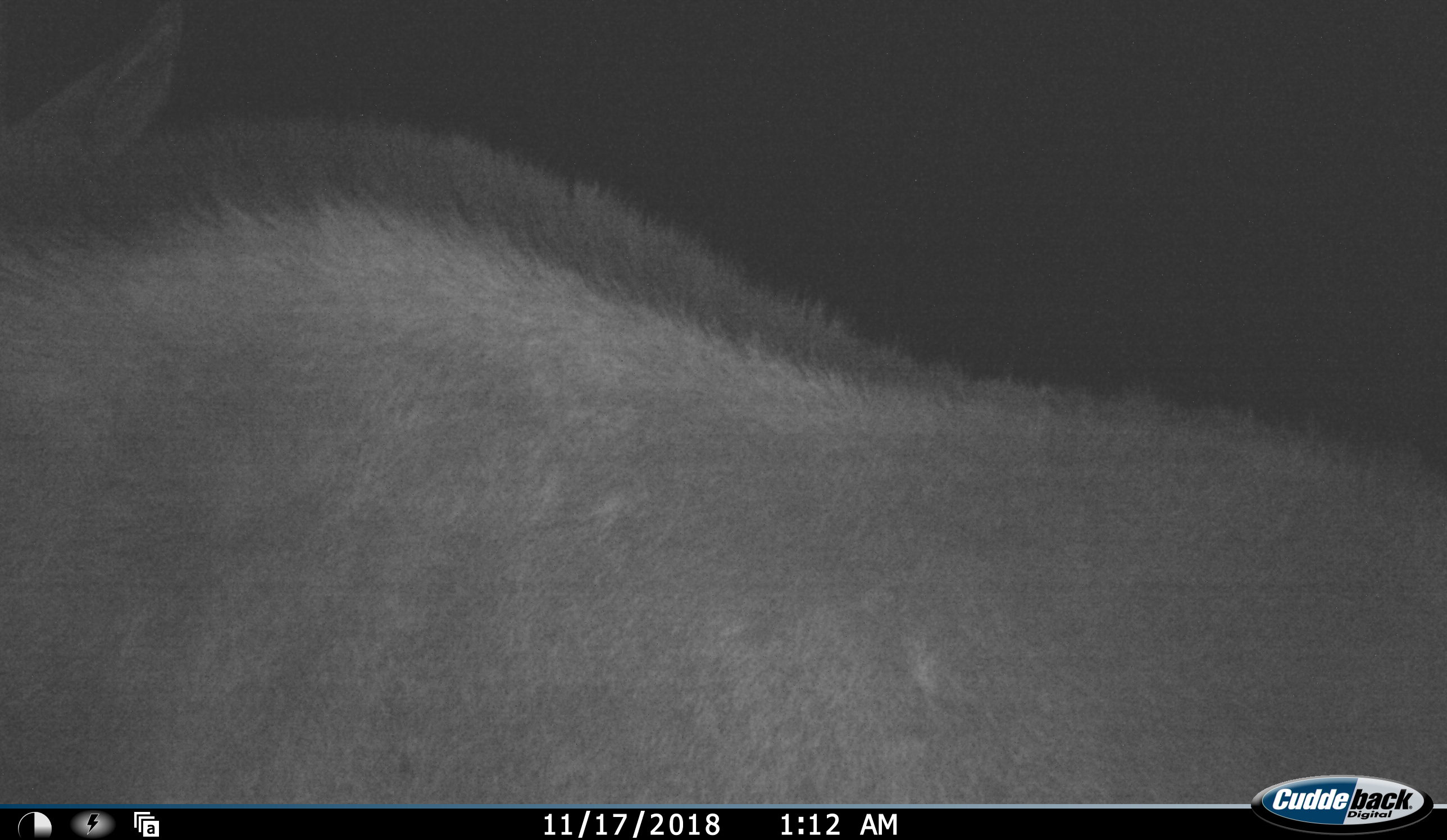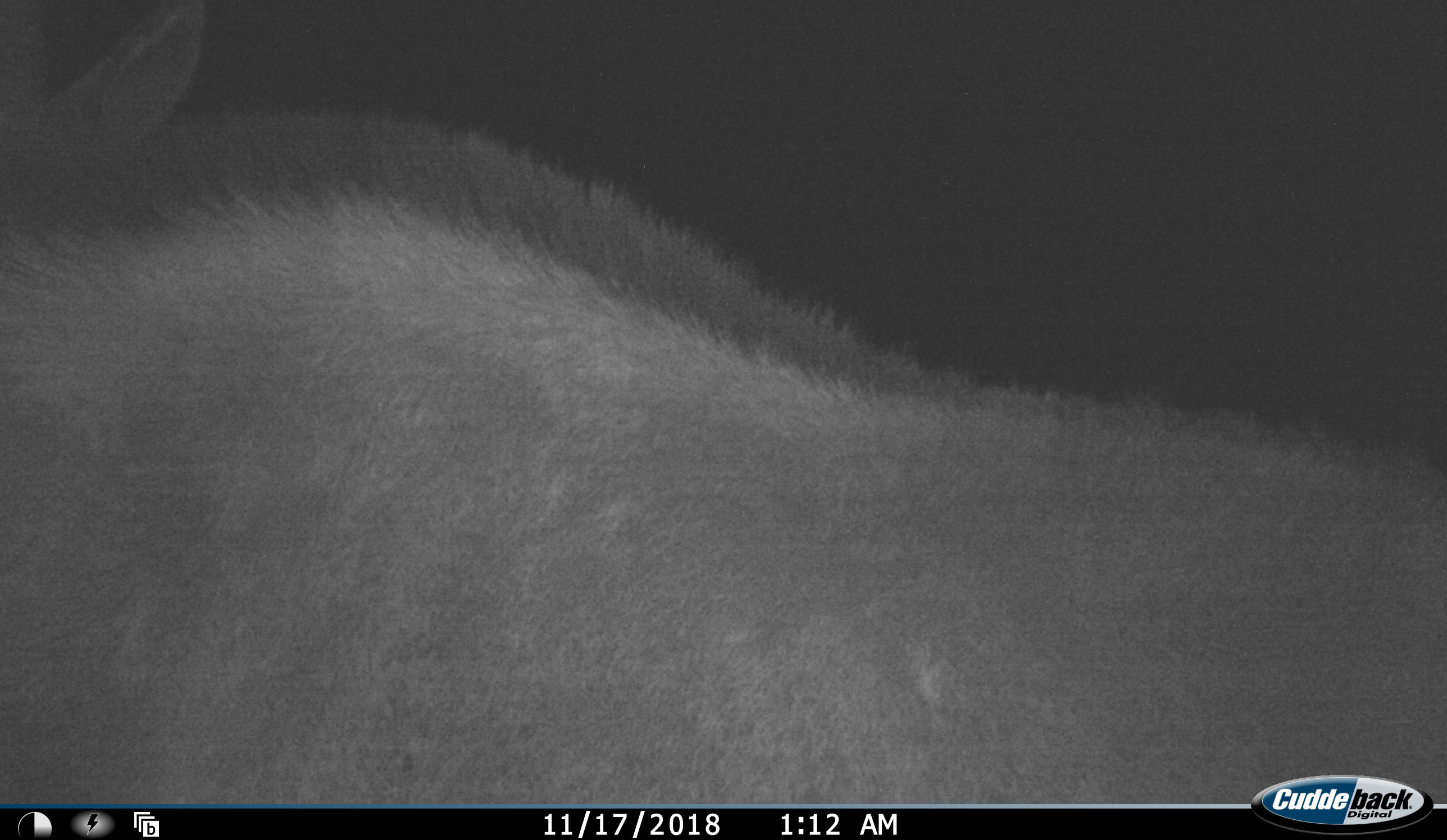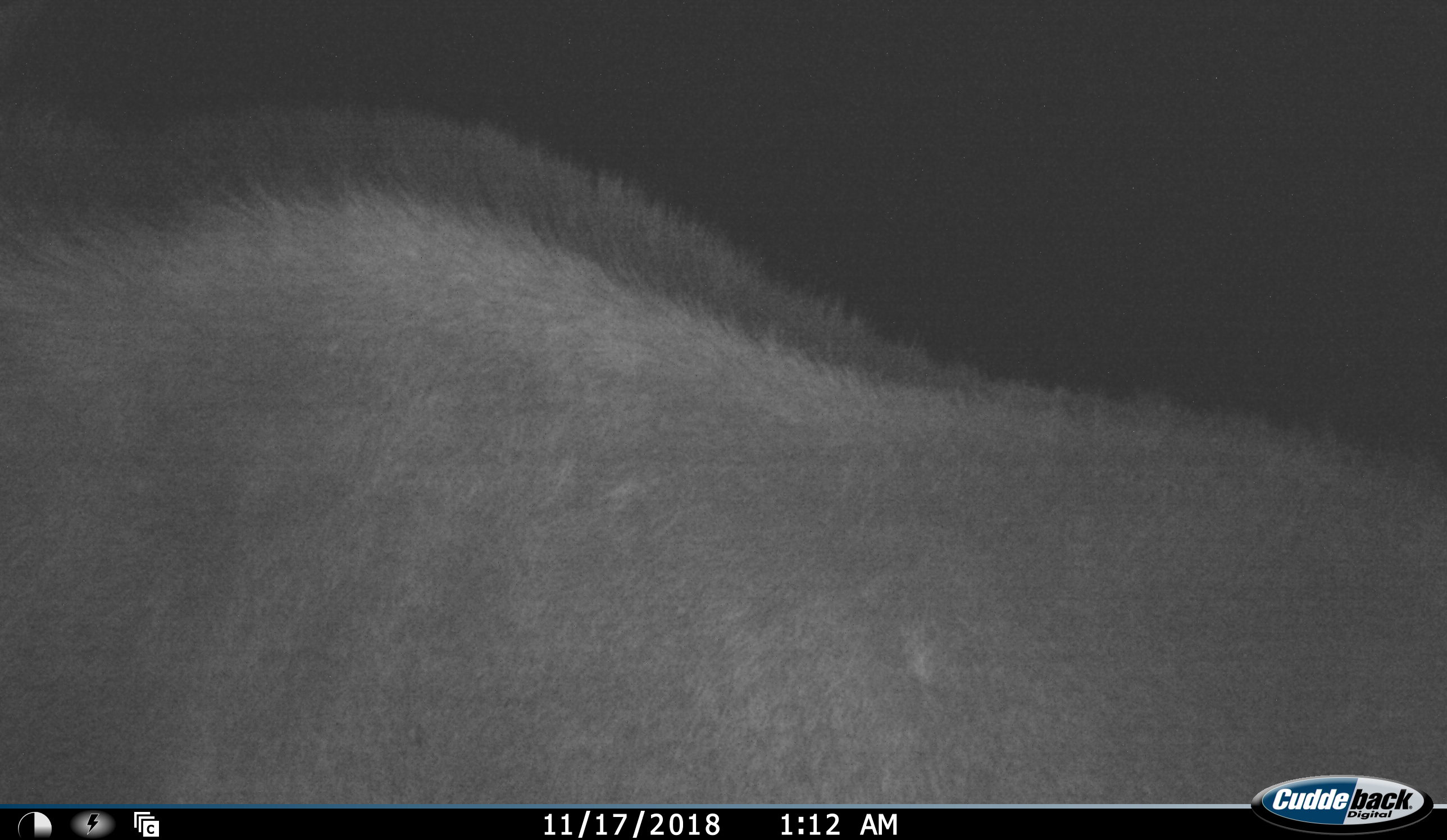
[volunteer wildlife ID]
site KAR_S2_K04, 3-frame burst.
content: unidentified animal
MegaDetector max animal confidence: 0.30